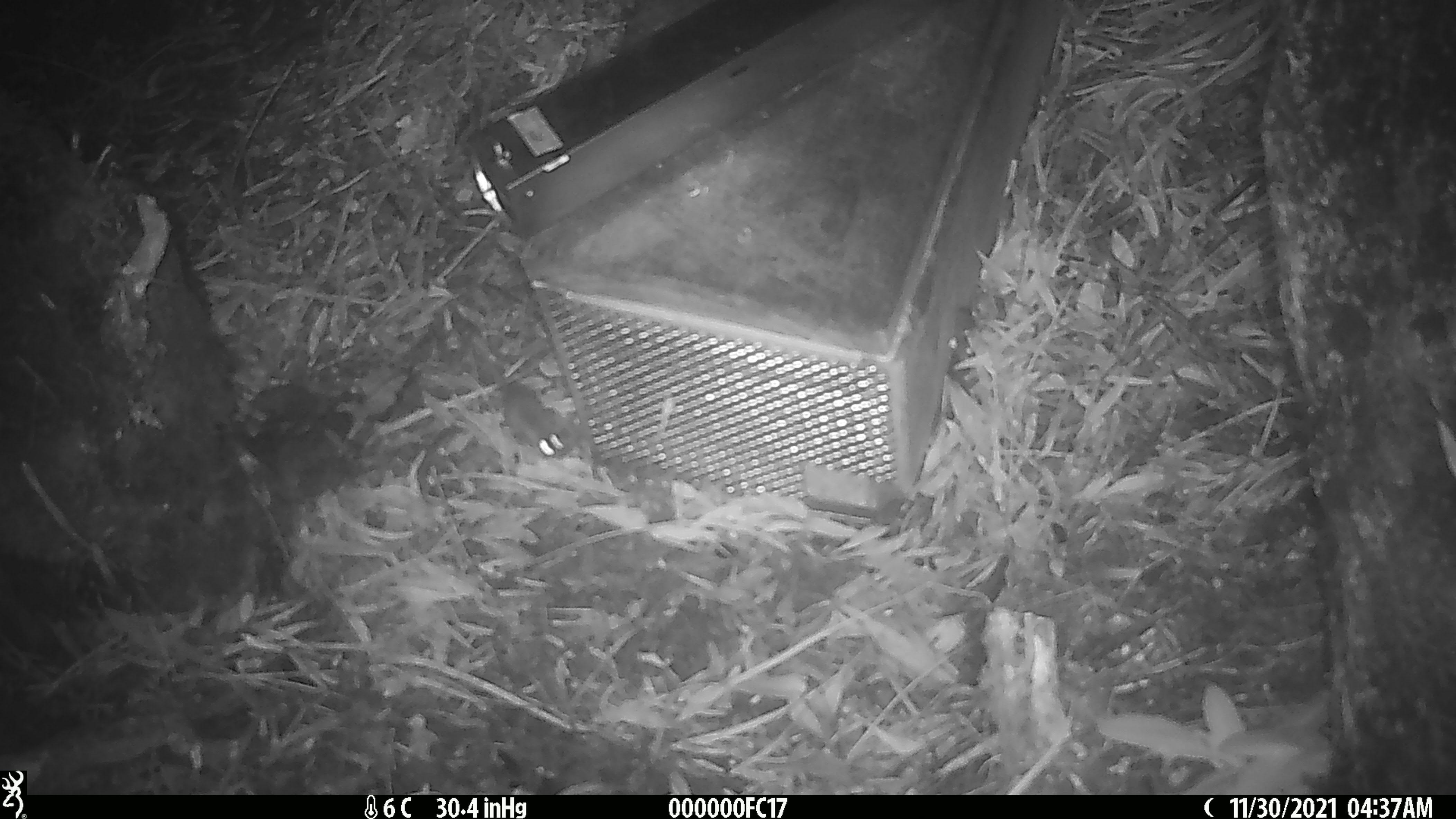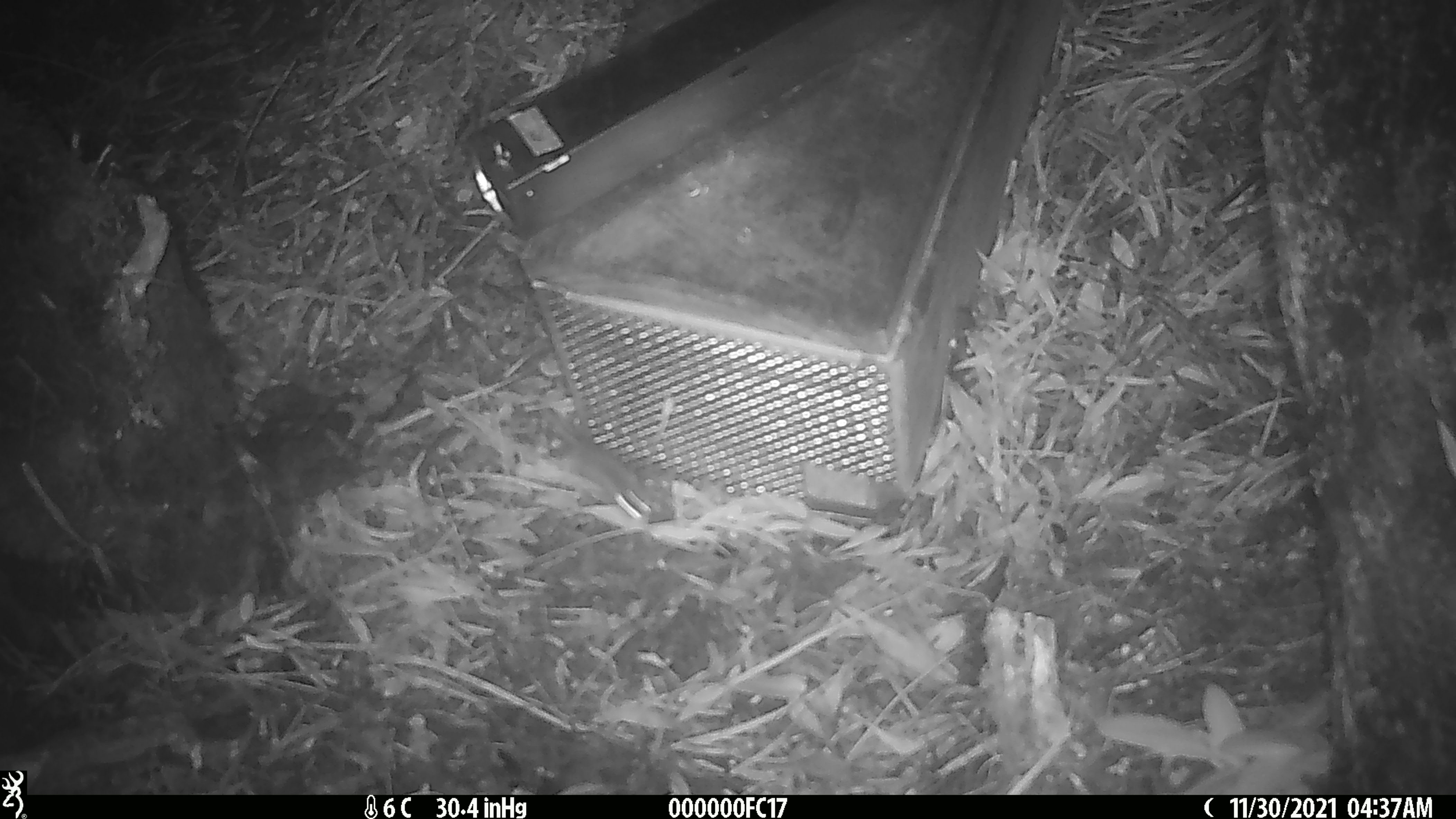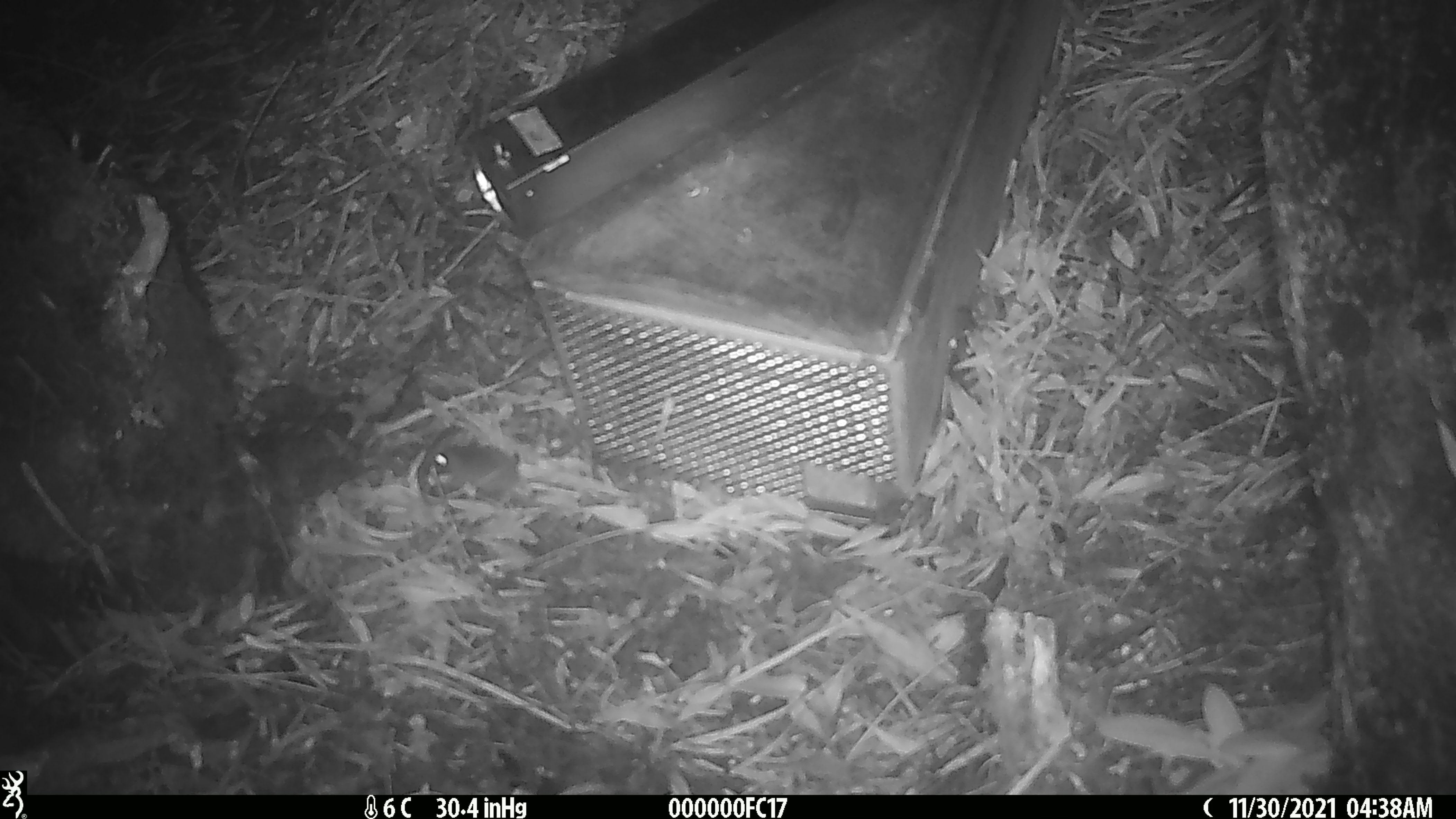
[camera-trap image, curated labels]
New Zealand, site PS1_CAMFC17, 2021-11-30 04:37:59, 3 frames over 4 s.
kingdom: Animalia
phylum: Chordata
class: Mammalia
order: Rodentia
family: Muridae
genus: Mus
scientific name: Mus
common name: mouse